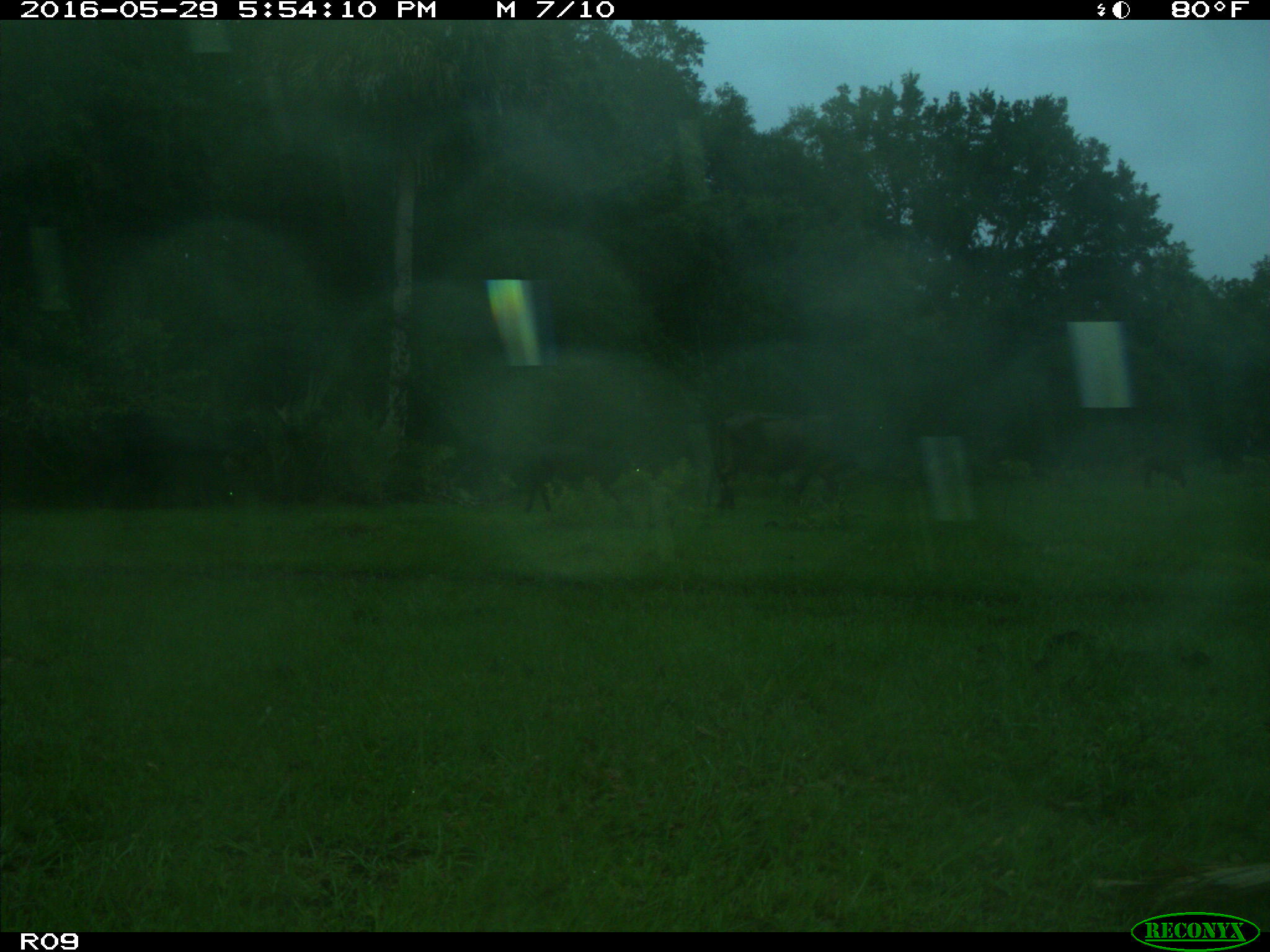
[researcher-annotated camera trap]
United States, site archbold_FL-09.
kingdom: Animalia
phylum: Chordata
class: Mammalia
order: Artiodactyla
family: Bovidae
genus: Bos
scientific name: Bos taurus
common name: domestic cow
Bos taurus (domestic cow).